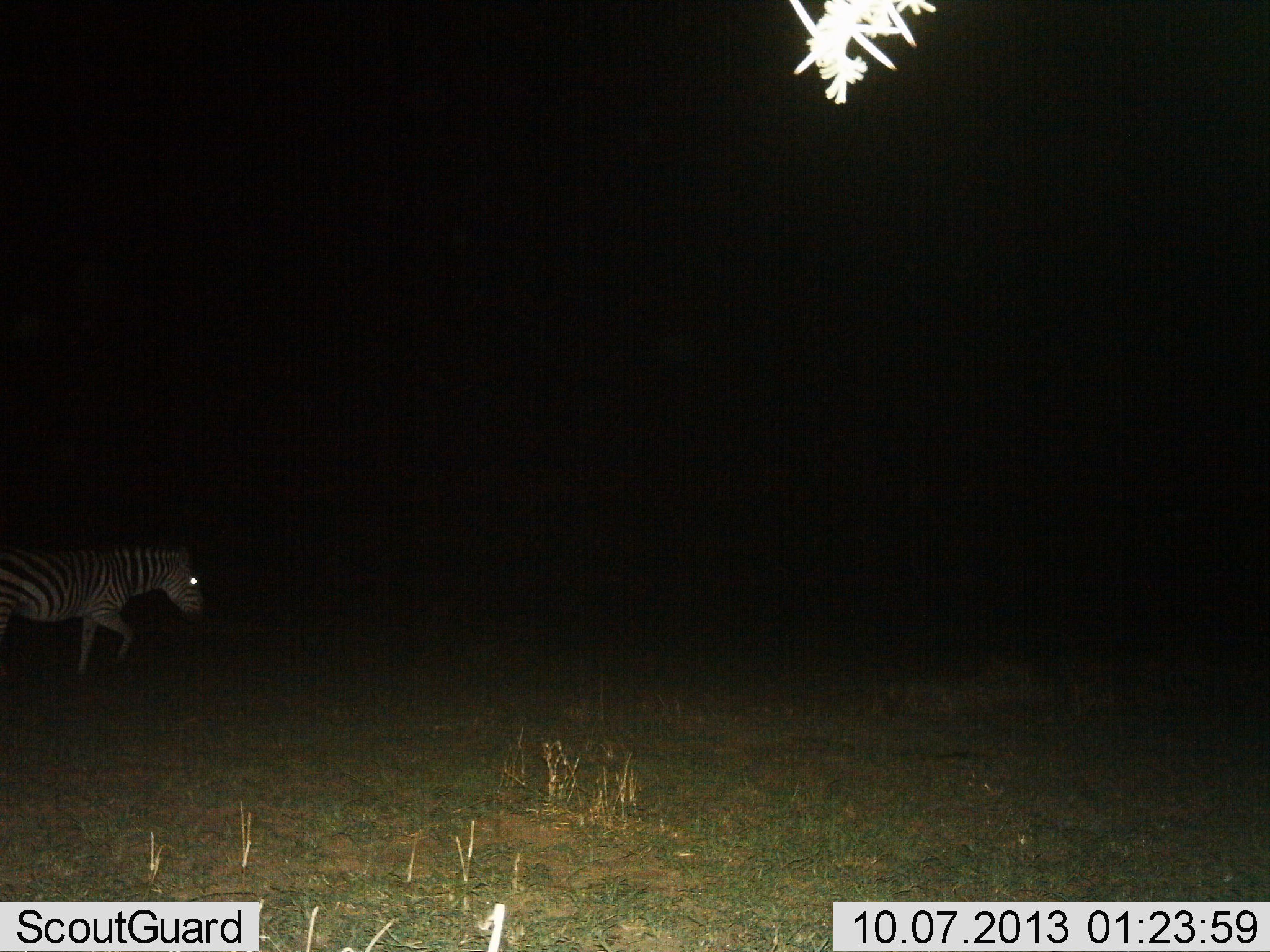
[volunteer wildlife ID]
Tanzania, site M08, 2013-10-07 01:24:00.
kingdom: Animalia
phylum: Chordata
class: Mammalia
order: Perissodactyla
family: Equidae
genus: Equus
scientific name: Equus quagga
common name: plains zebra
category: zebra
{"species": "zebra (plains zebra) (Equus quagga)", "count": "1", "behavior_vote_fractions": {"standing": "30%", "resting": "0%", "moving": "80%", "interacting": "0%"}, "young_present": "0%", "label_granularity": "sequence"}